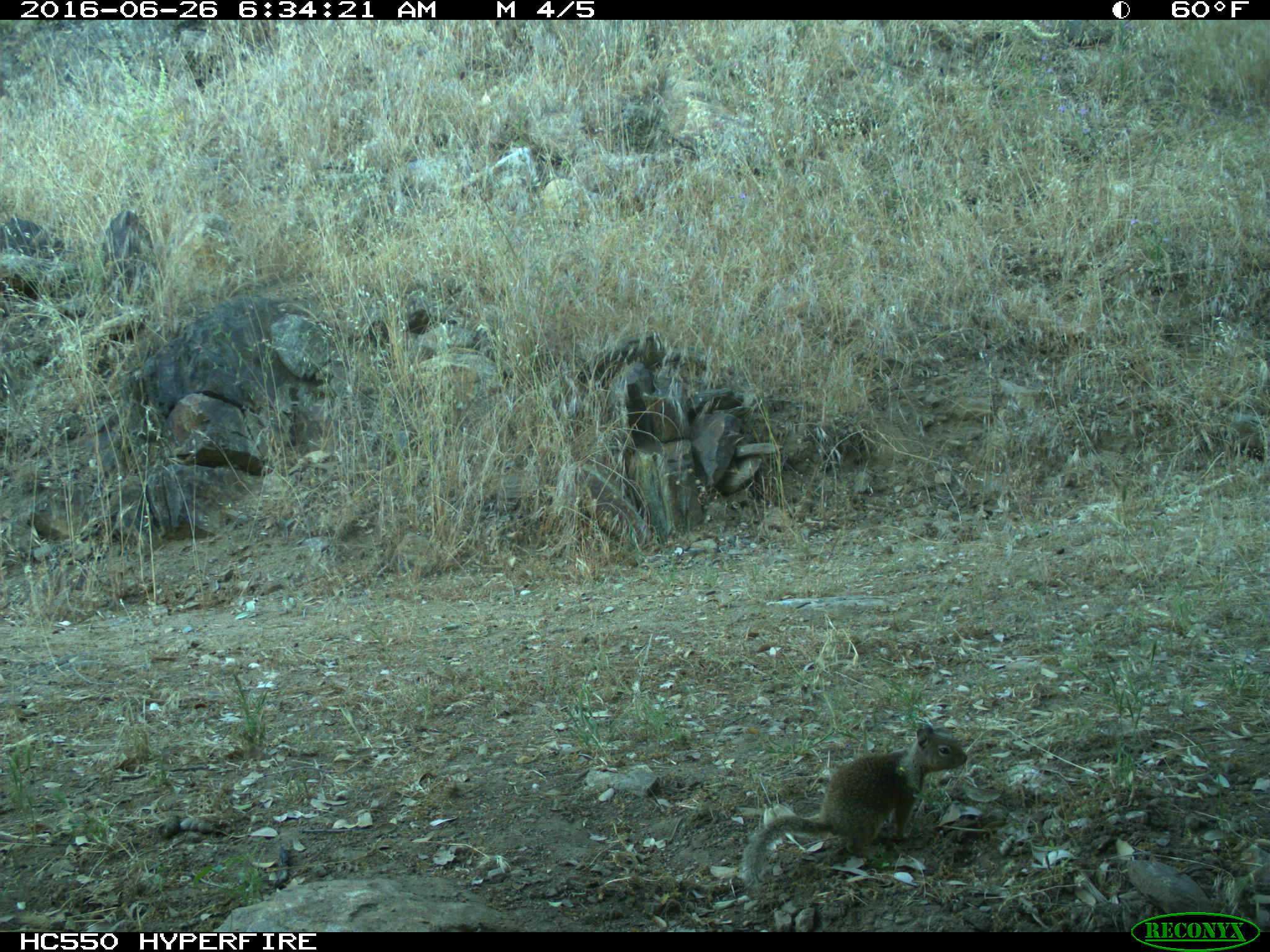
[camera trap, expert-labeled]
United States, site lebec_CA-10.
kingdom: Animalia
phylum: Chordata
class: Mammalia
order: Rodentia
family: Sciuridae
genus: Otospermophilus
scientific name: Otospermophilus beecheyi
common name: california ground squirrel